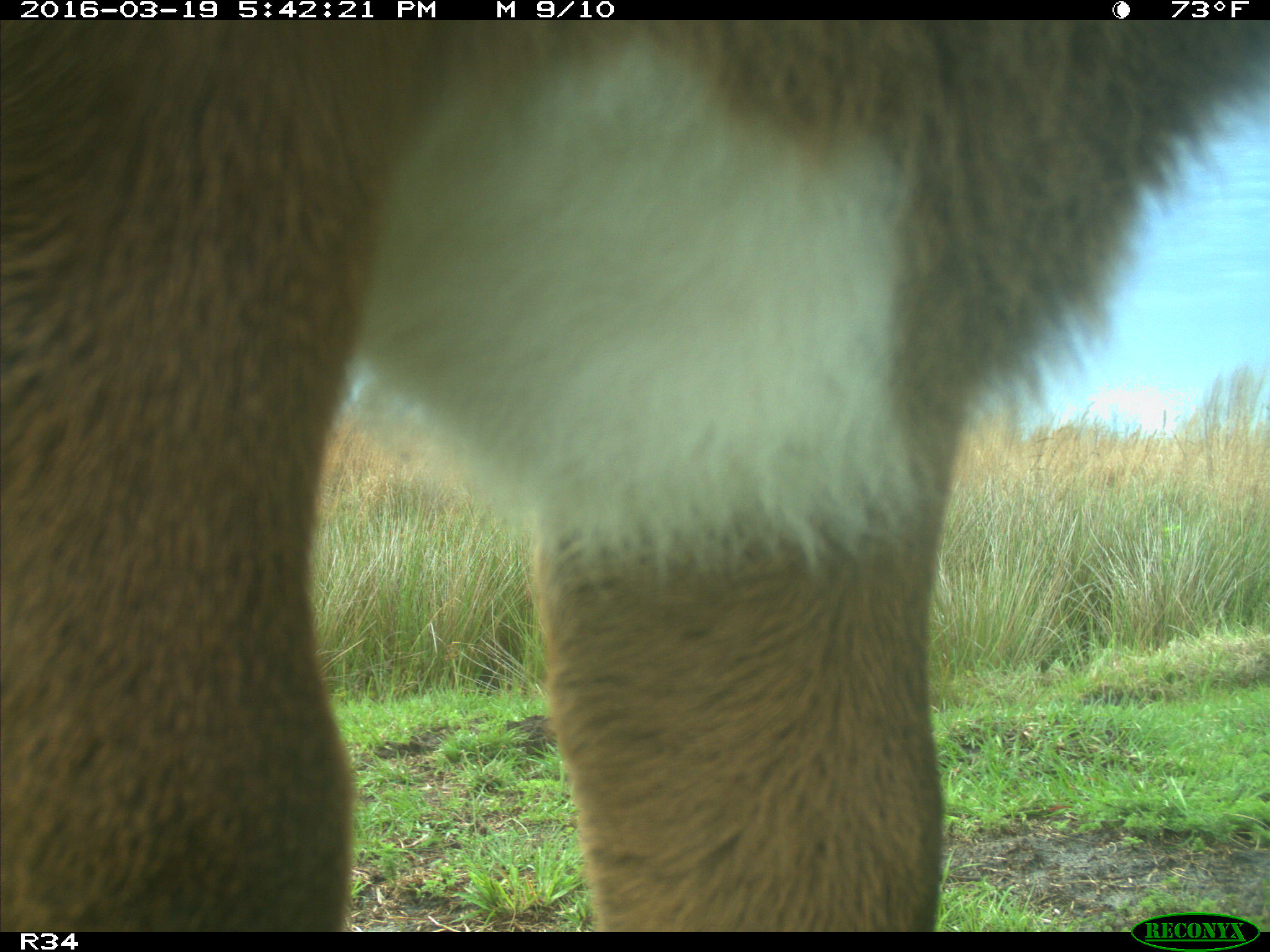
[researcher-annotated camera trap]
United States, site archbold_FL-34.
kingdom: Animalia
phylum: Chordata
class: Mammalia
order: Artiodactyla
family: Bovidae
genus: Bos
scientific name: Bos taurus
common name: domestic cow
Bos taurus (domestic cow).